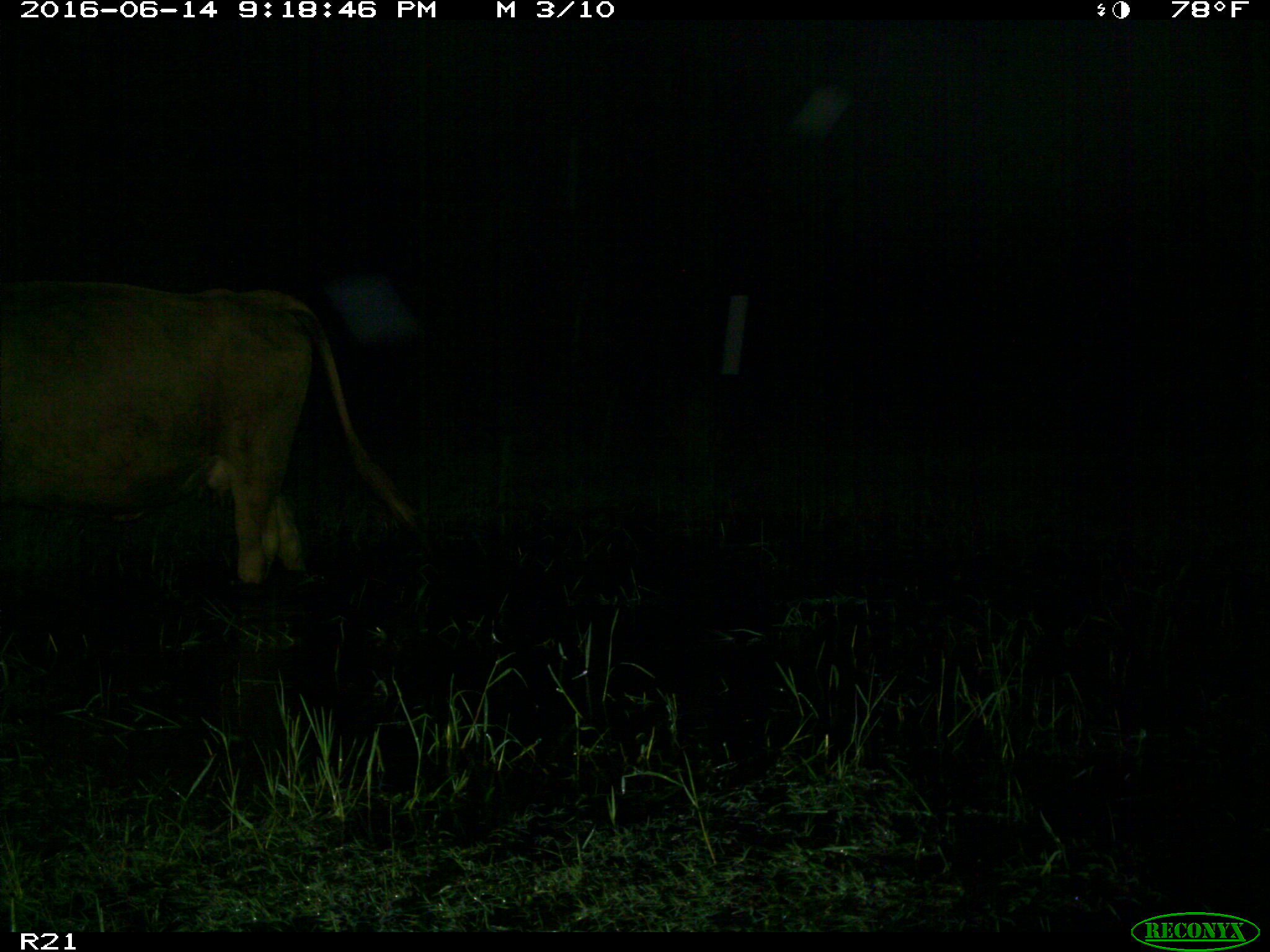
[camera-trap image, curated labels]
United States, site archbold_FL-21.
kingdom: Animalia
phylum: Chordata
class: Mammalia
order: Artiodactyla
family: Bovidae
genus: Bos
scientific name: Bos taurus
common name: domestic cow